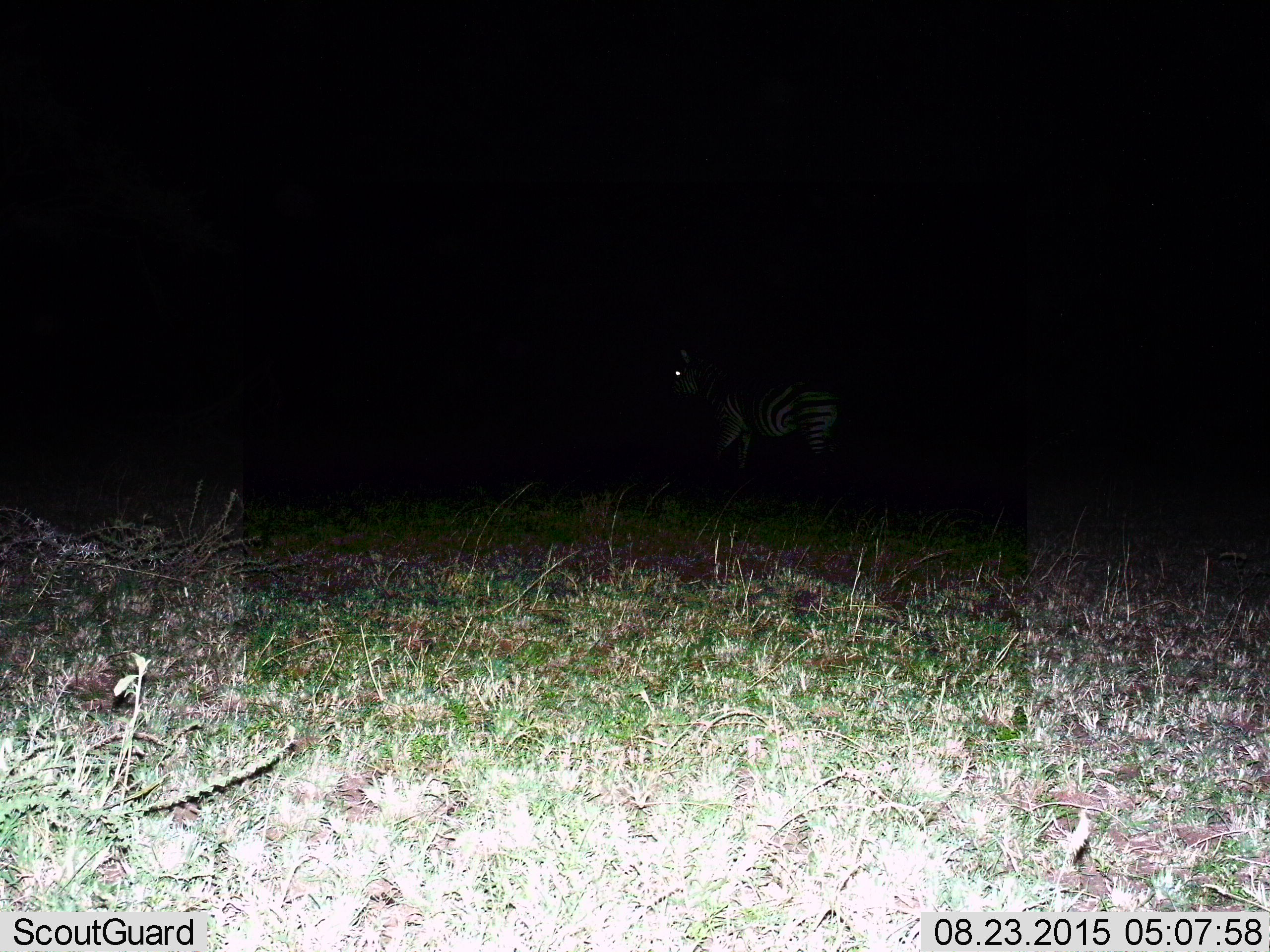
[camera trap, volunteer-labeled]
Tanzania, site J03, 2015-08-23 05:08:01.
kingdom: Animalia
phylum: Chordata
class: Mammalia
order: Perissodactyla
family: Equidae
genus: Equus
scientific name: Equus quagga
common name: plains zebra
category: zebra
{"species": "zebra (plains zebra) (Equus quagga)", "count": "1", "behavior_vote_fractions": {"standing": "67%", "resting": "0%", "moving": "33%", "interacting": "0%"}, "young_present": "0%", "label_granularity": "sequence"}